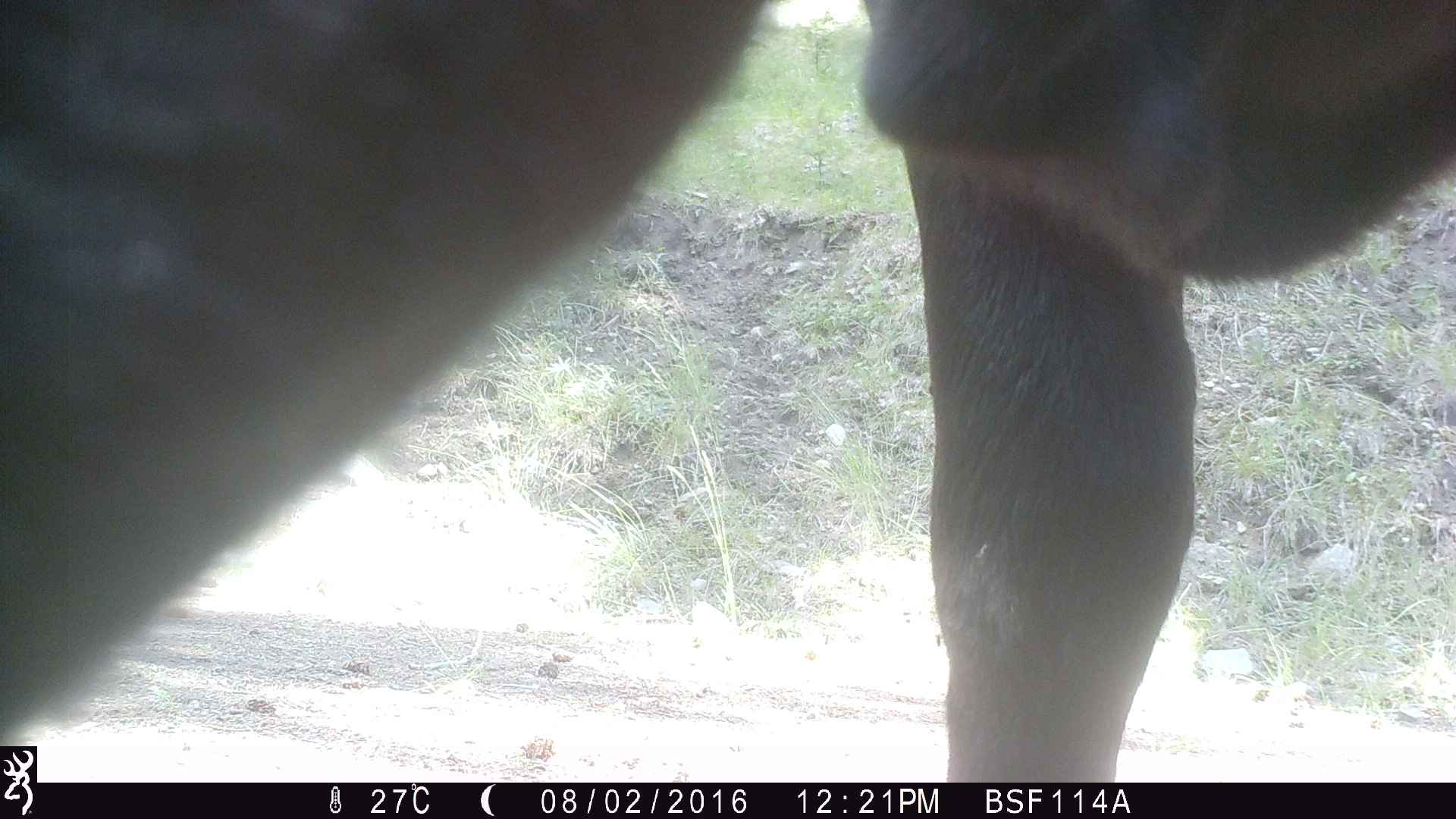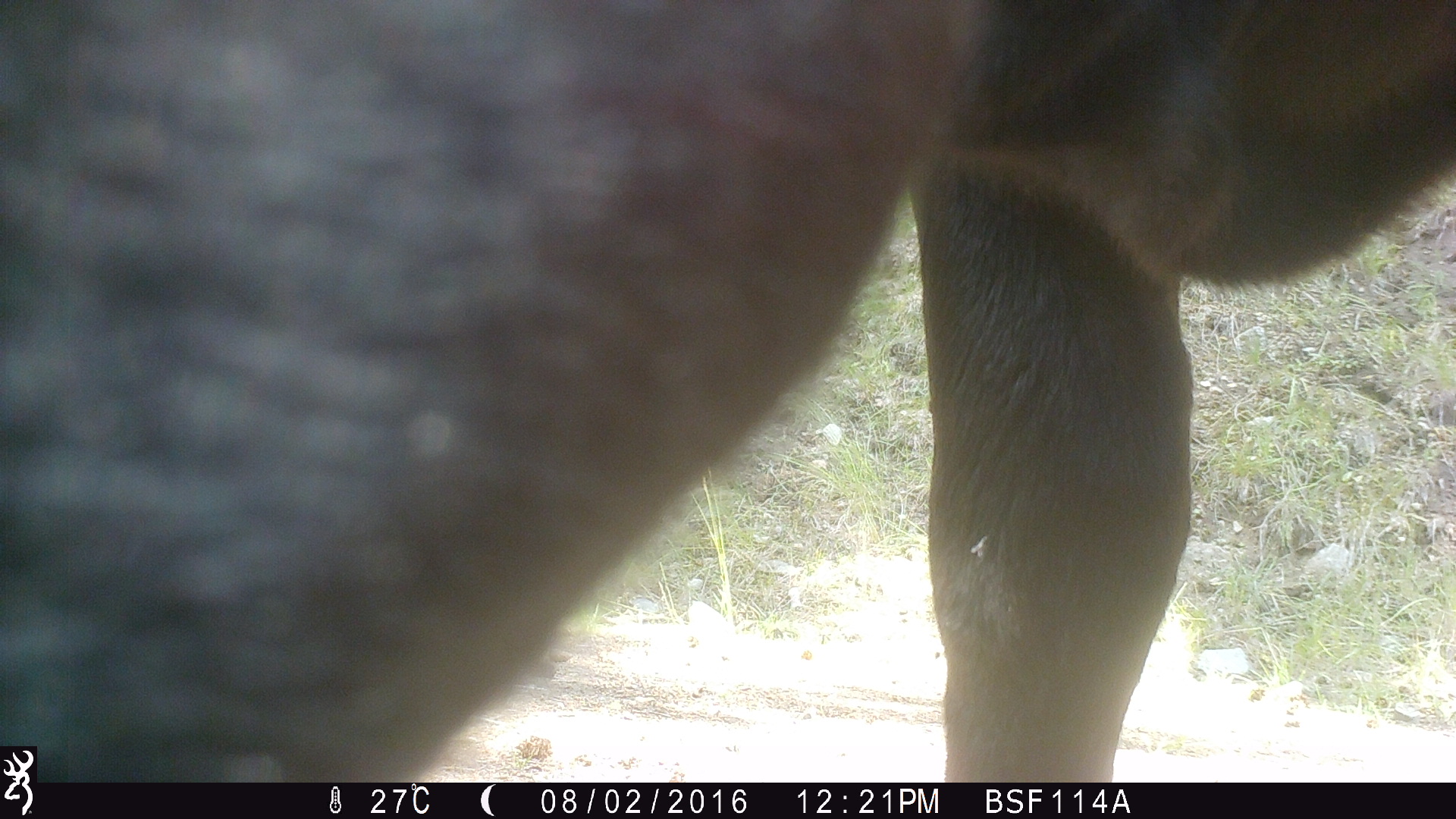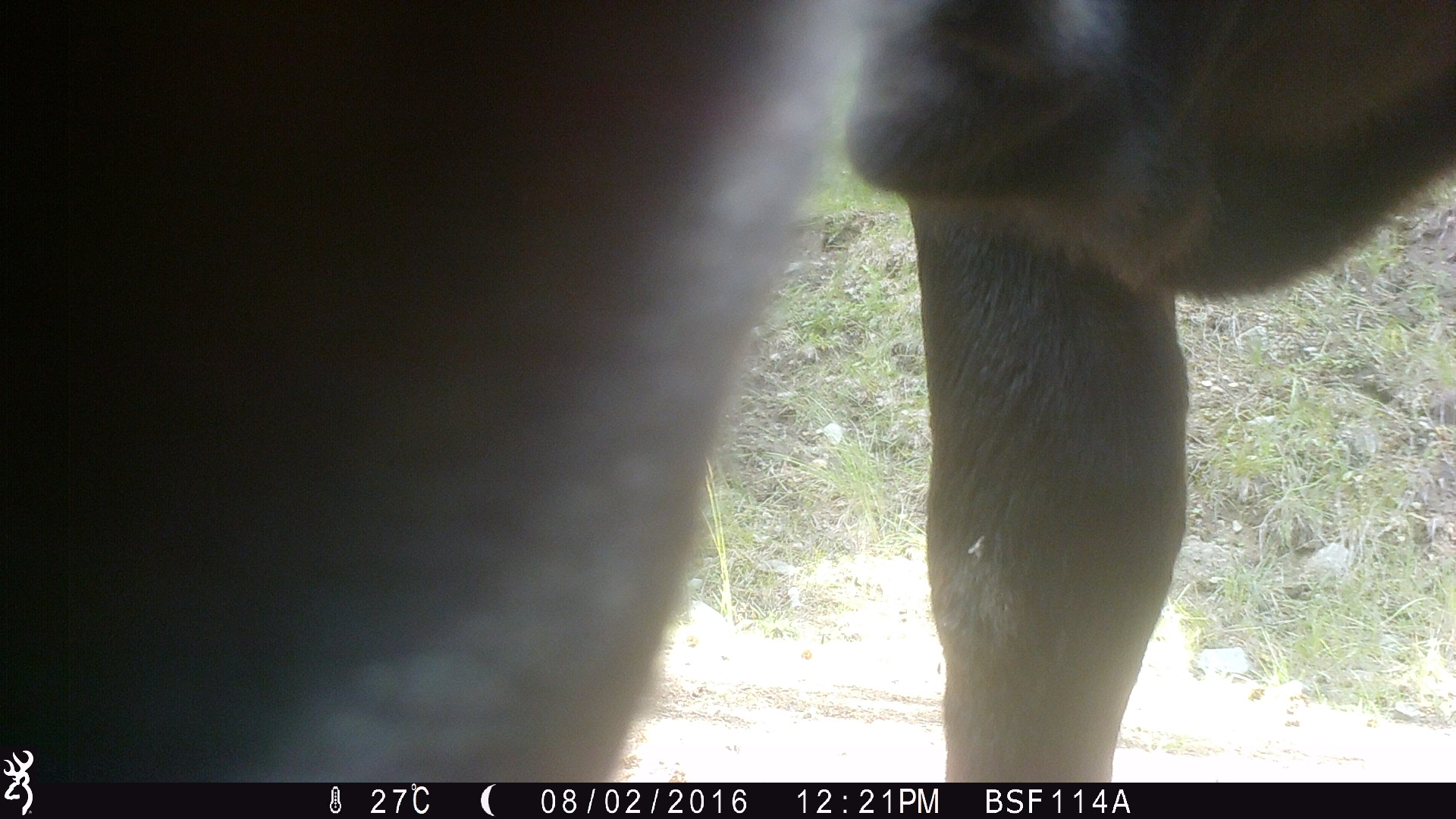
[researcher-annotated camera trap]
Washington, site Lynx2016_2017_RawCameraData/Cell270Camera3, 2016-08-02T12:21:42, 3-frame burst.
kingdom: Animalia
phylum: Chordata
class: Mammalia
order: Artiodactyla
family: Bovidae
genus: Bos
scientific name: Bos taurus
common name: domestic cattle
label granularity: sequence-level